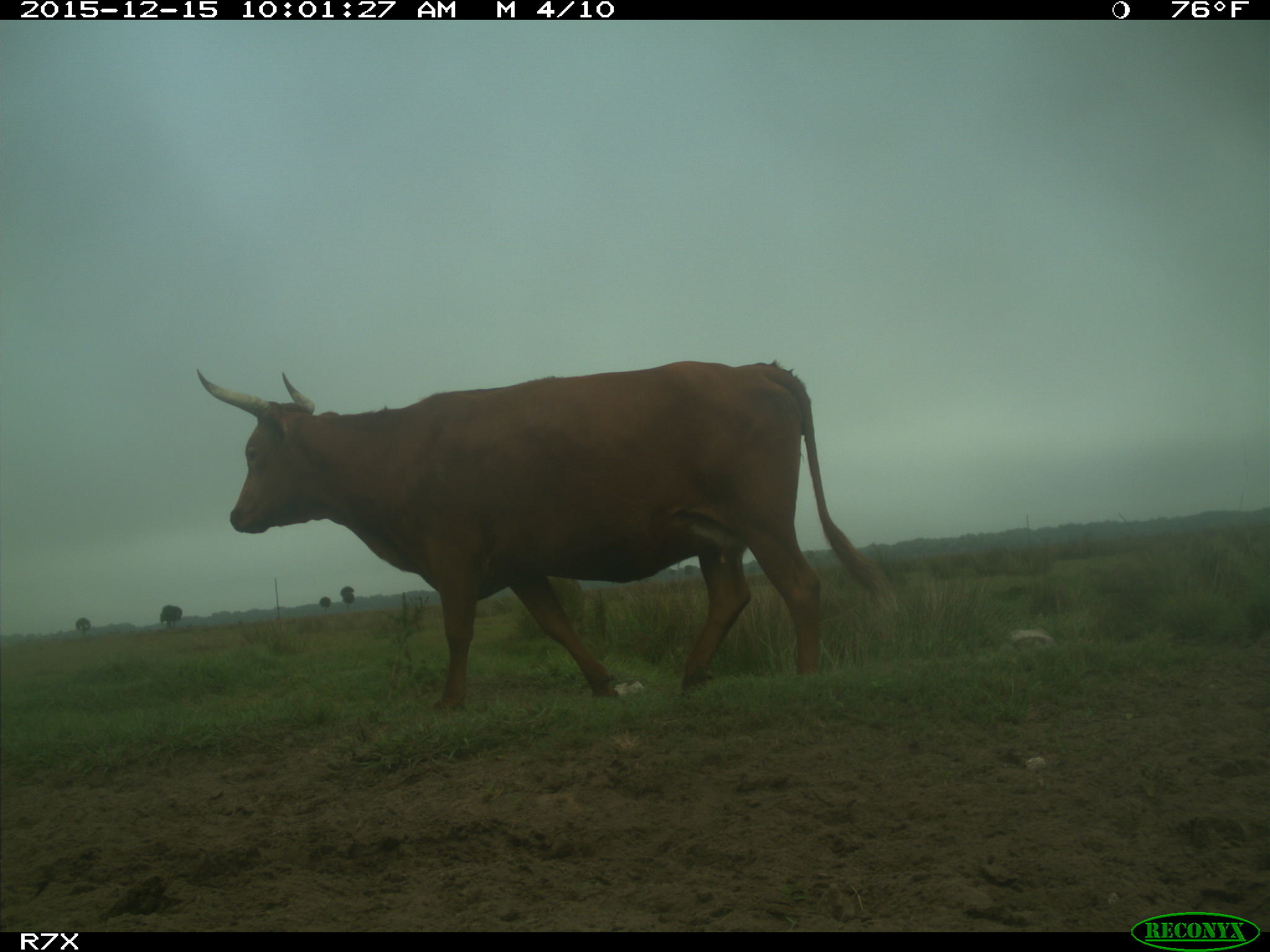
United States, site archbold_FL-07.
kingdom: Animalia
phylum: Chordata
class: Mammalia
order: Artiodactyla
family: Bovidae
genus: Bos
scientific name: Bos taurus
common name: domestic cow